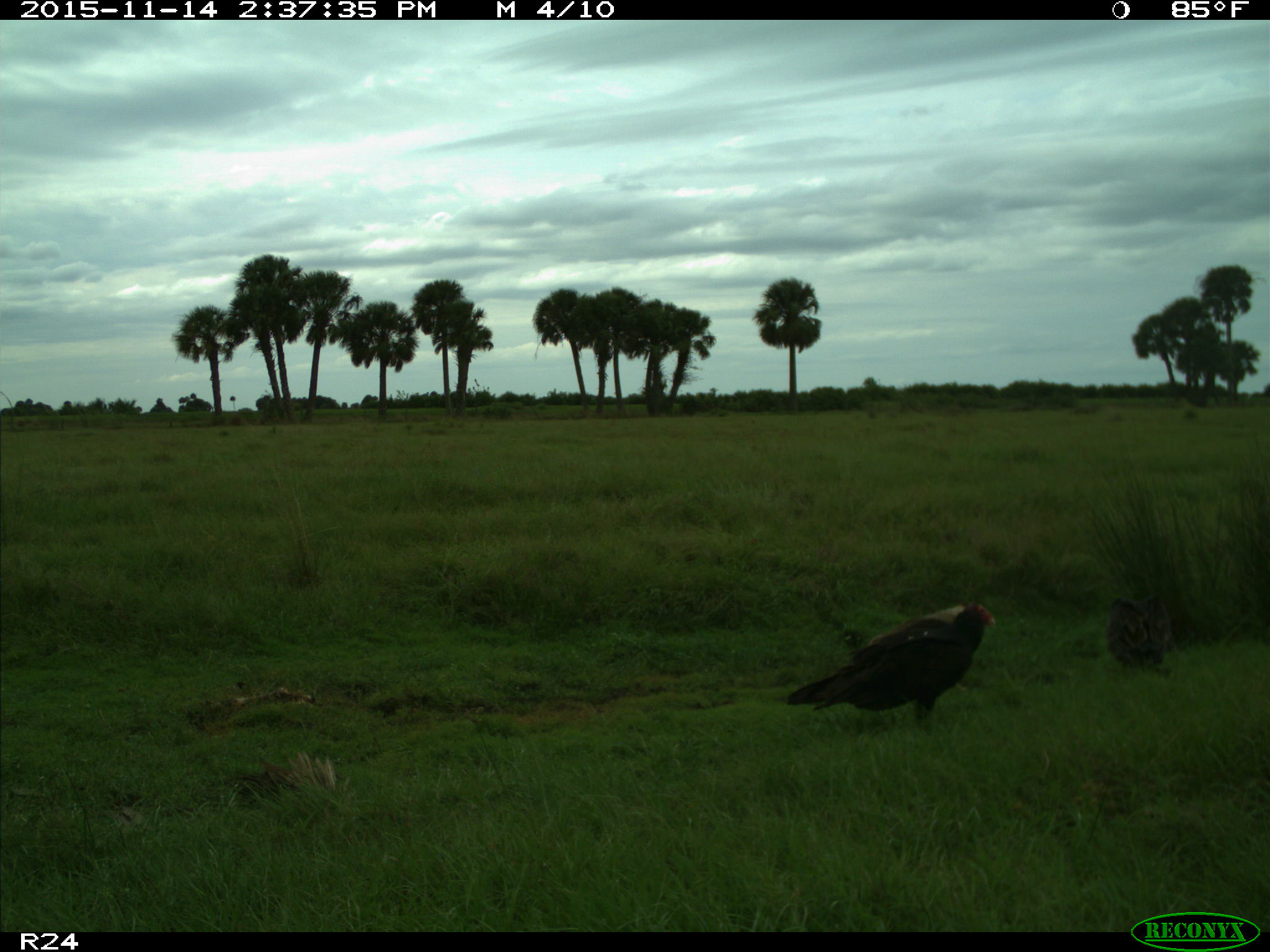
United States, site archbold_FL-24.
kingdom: Animalia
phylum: Chordata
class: Aves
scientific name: Aves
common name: birds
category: unidentified bird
Unidentified bird (birds) (Aves).